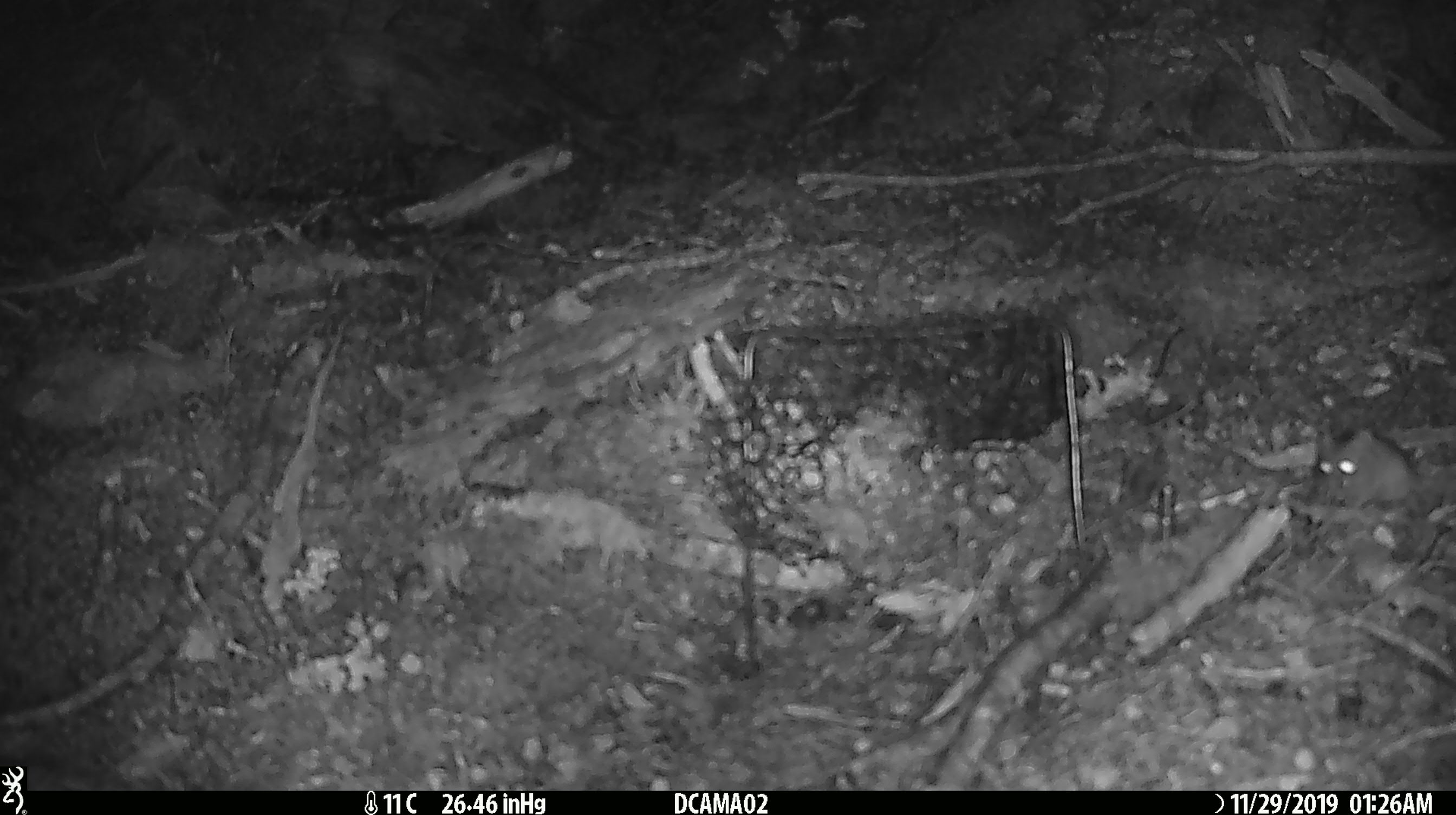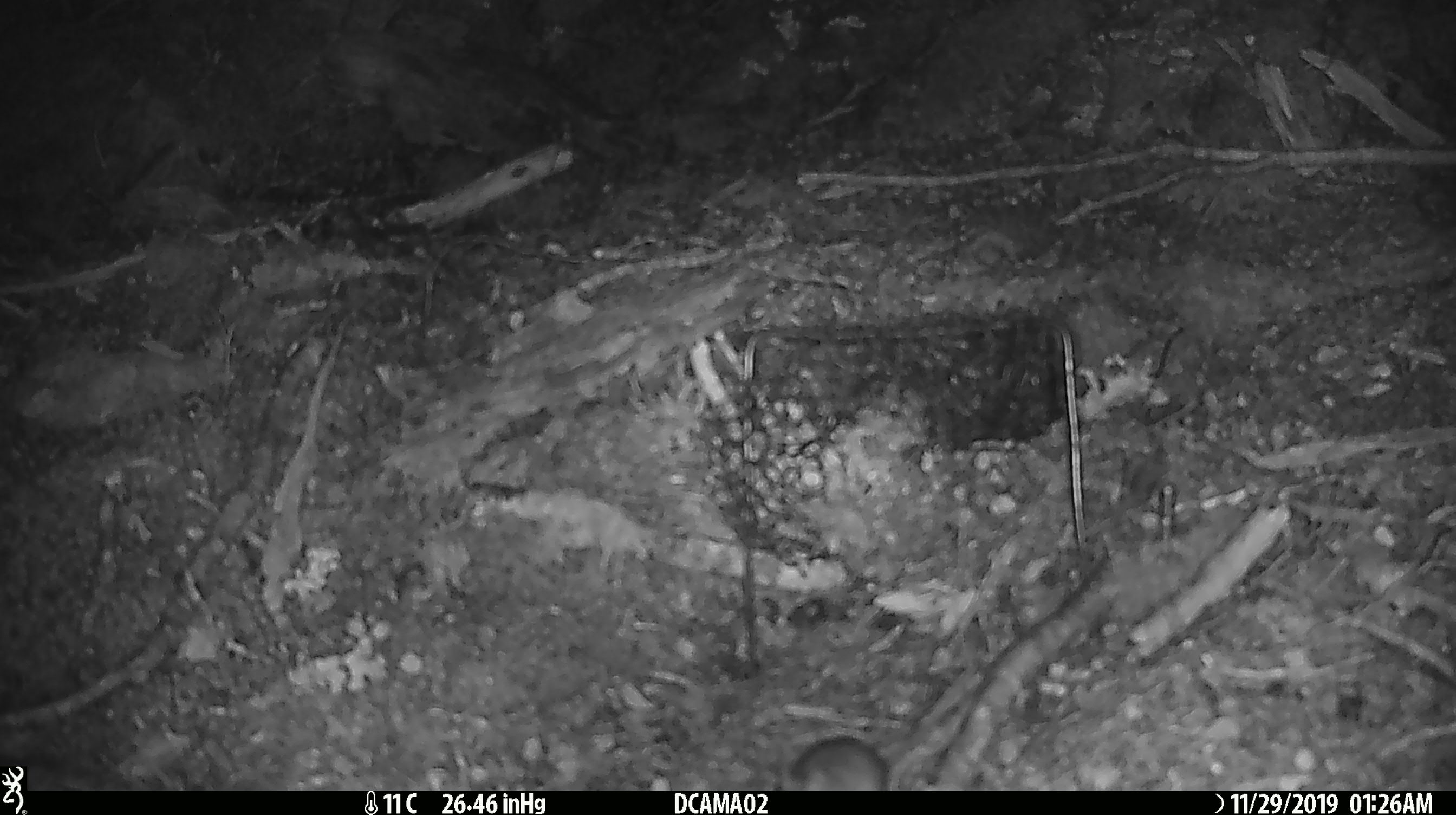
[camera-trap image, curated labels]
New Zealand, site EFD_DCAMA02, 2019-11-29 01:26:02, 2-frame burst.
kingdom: Animalia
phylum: Chordata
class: Mammalia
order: Rodentia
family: Muridae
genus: Mus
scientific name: Mus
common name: mouse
Mouse (Mus).